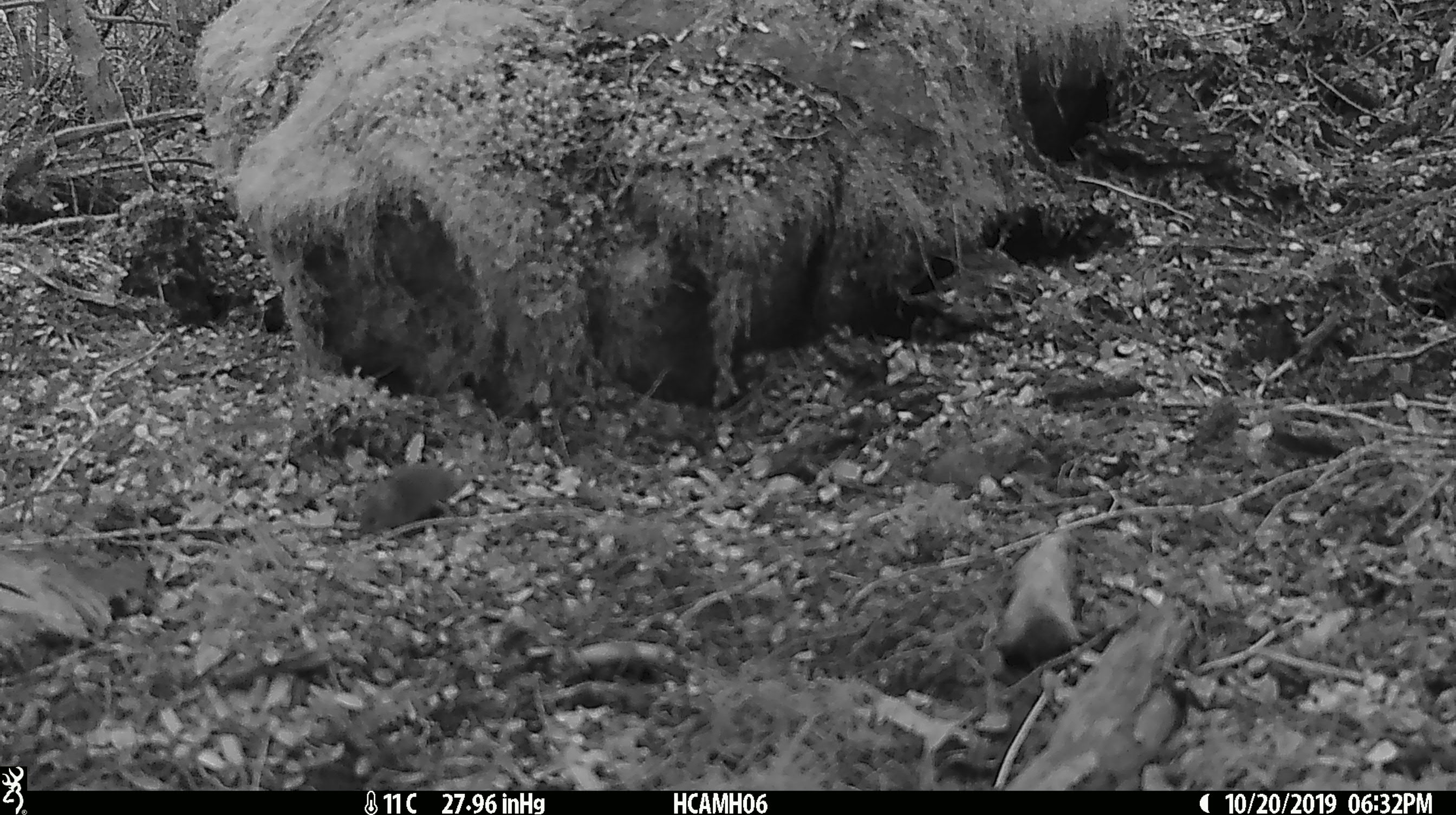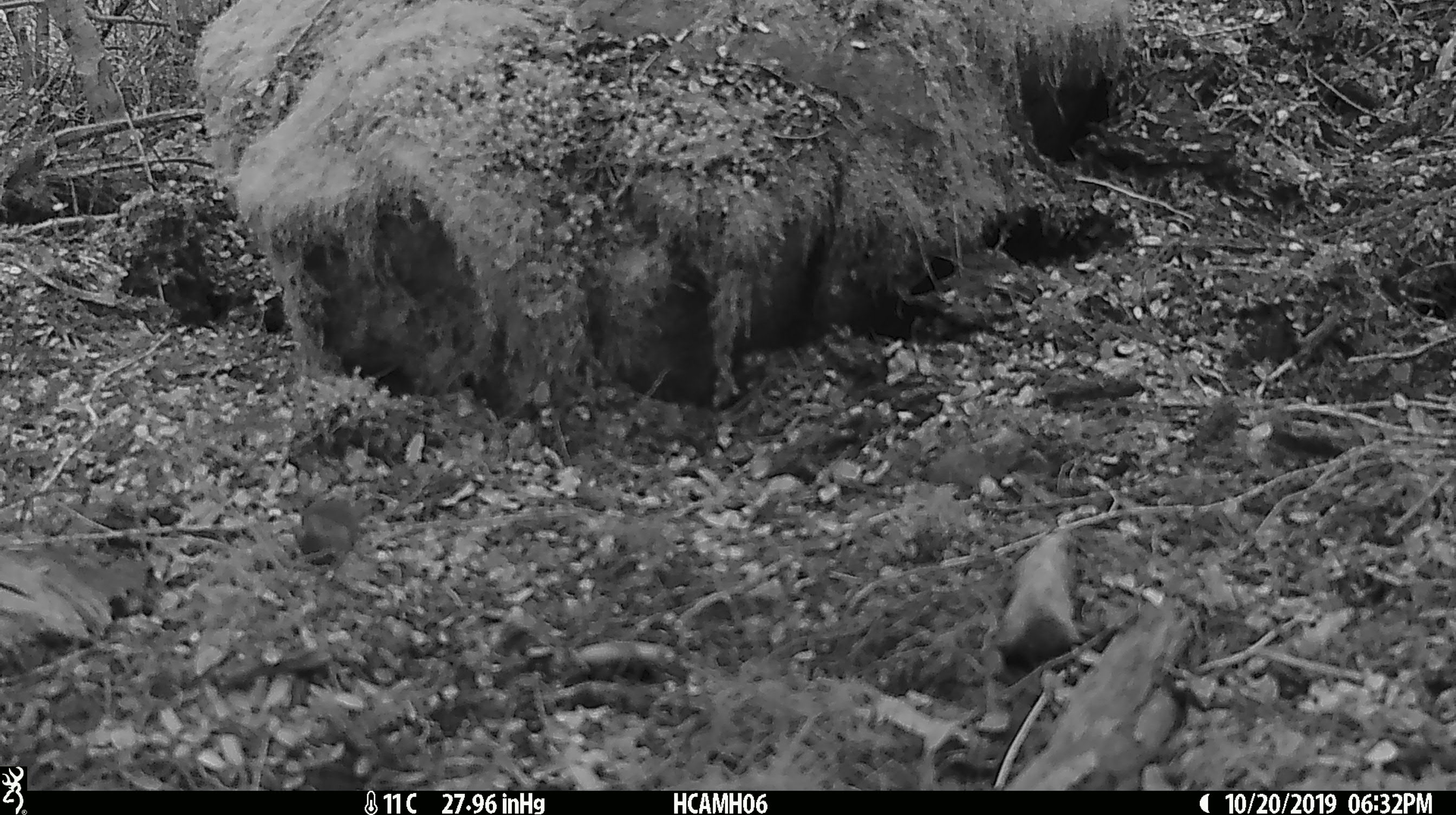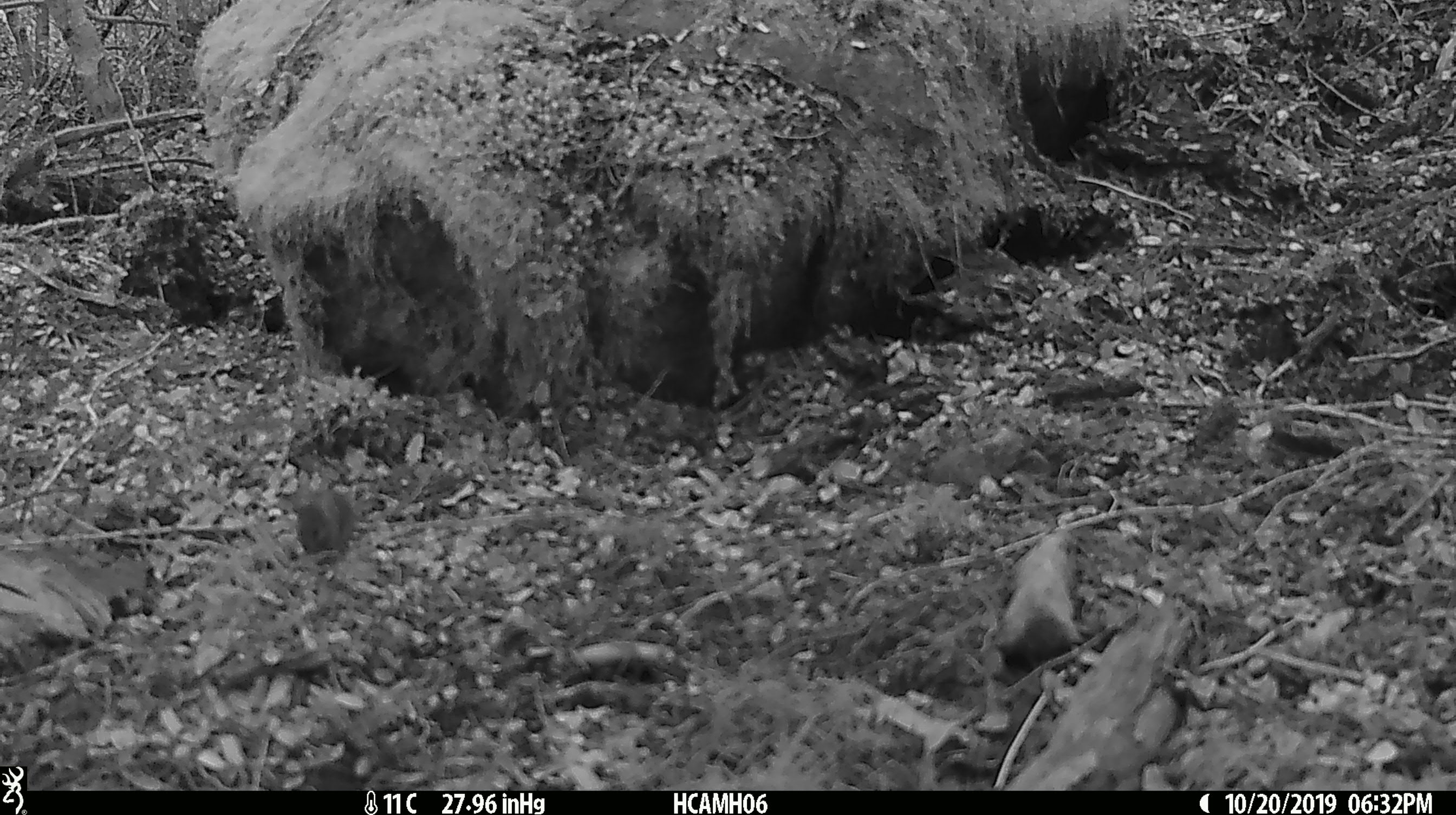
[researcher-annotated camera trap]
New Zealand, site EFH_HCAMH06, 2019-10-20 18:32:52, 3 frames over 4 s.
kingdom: Animalia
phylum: Chordata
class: Mammalia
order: Rodentia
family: Muridae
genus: Mus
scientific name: Mus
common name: mouse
Mouse (Mus).